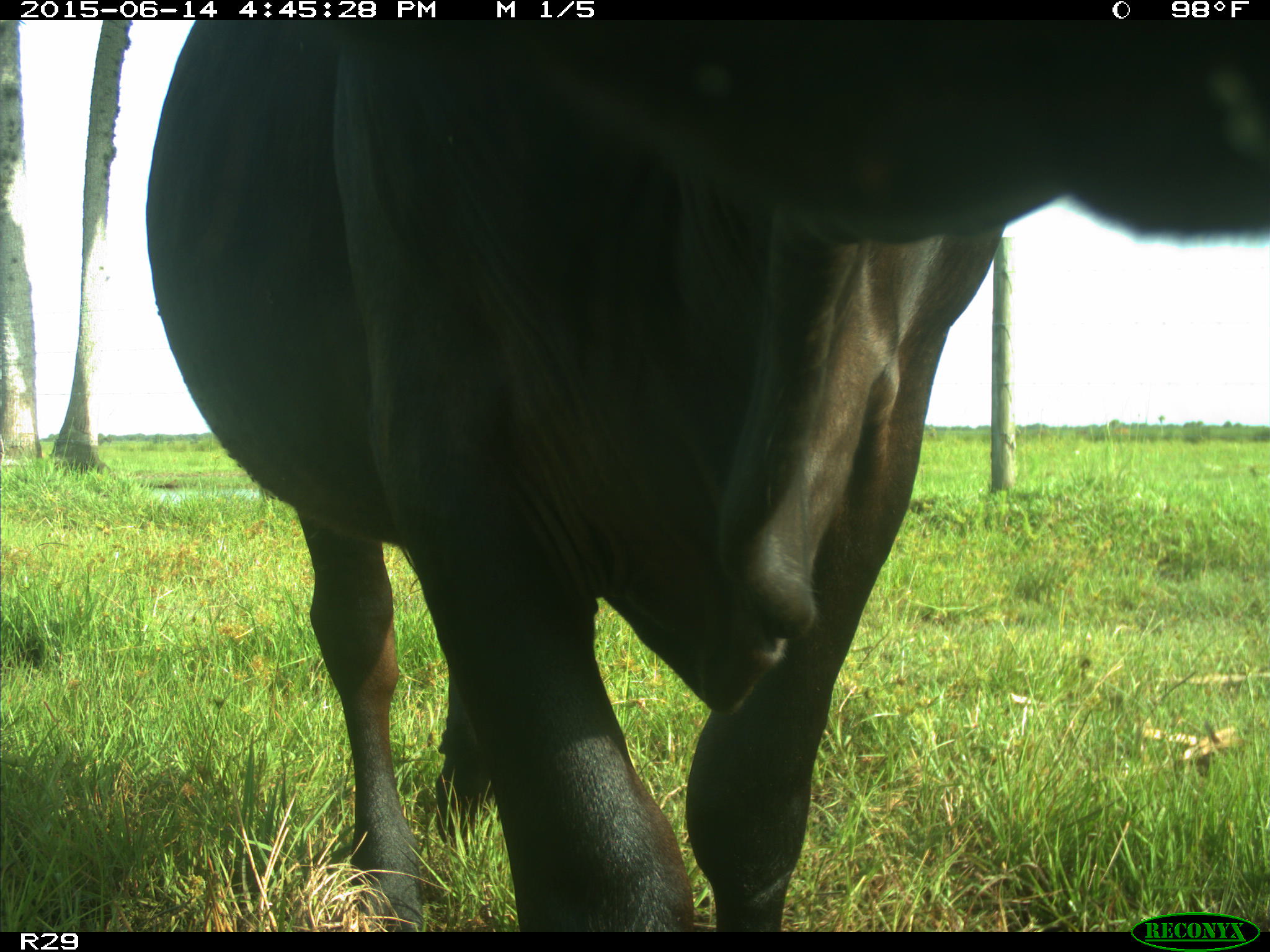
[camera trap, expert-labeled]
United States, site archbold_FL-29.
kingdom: Animalia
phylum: Chordata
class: Mammalia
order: Artiodactyla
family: Bovidae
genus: Bos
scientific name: Bos taurus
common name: domestic cow